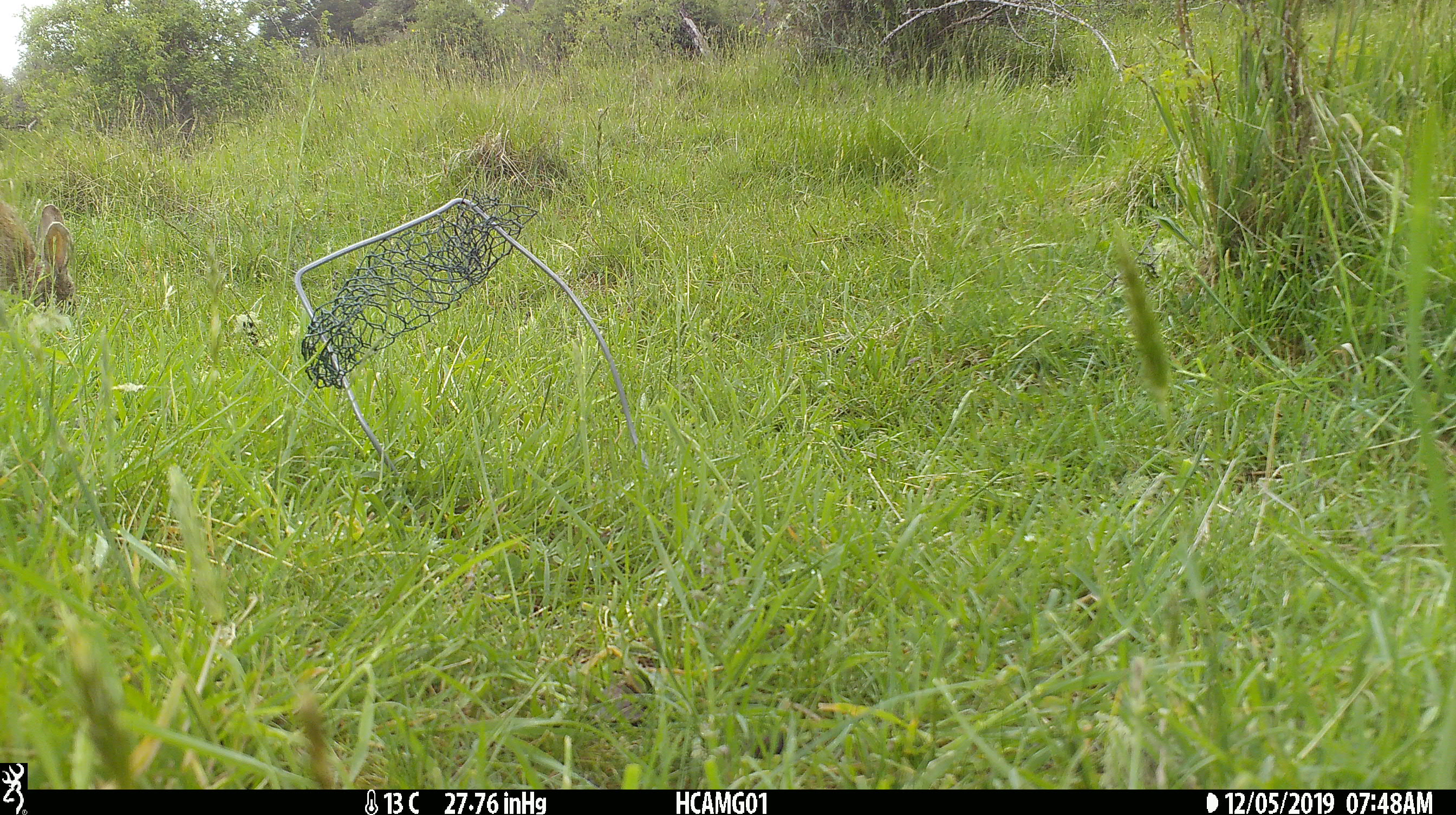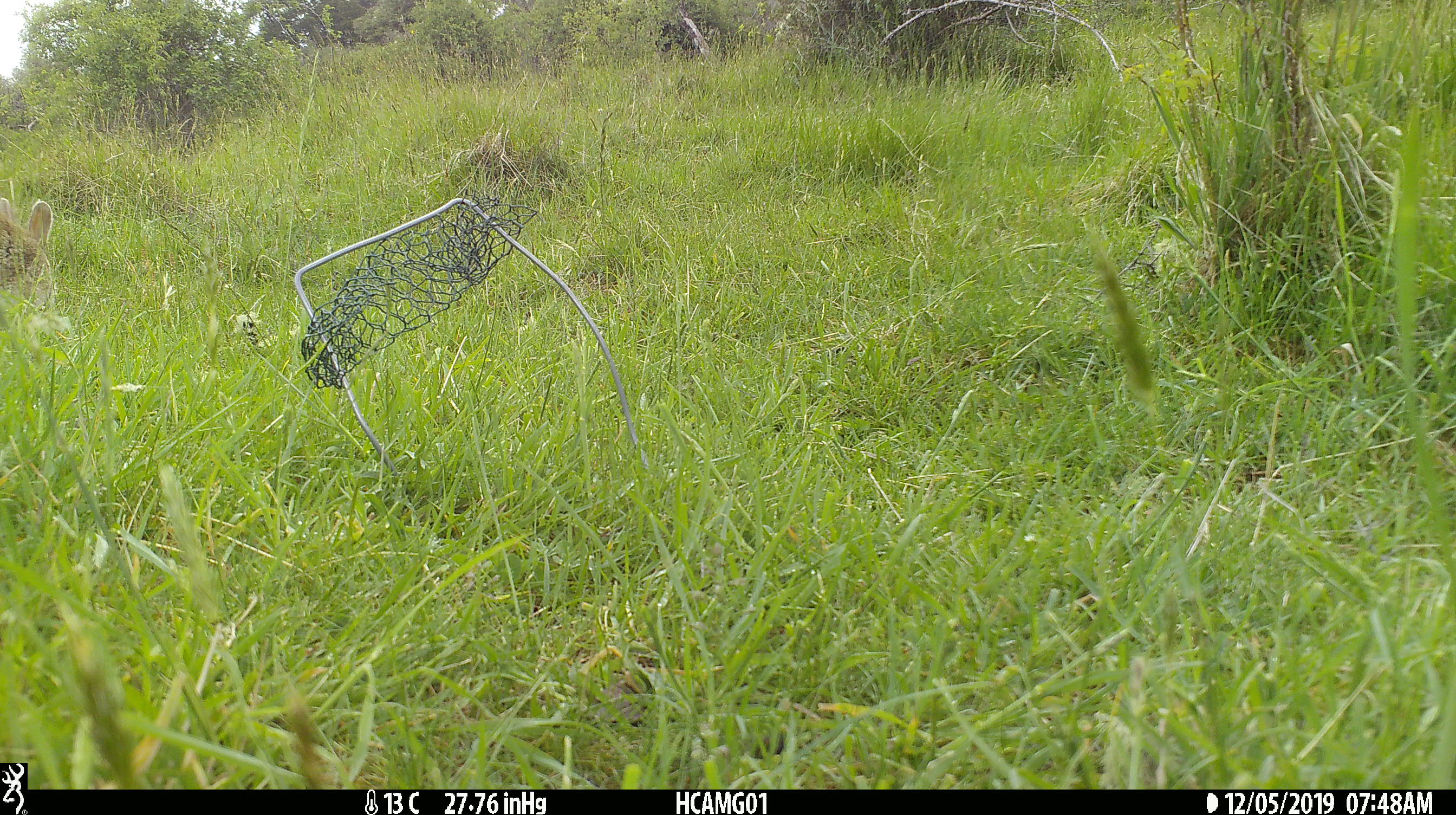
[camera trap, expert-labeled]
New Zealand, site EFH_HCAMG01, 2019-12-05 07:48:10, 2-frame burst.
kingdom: Animalia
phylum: Chordata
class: Mammalia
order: Lagomorpha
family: Leporidae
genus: Oryctolagus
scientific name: Oryctolagus cuniculus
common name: european rabbit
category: rabbit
Rabbit (european rabbit) (Oryctolagus cuniculus).